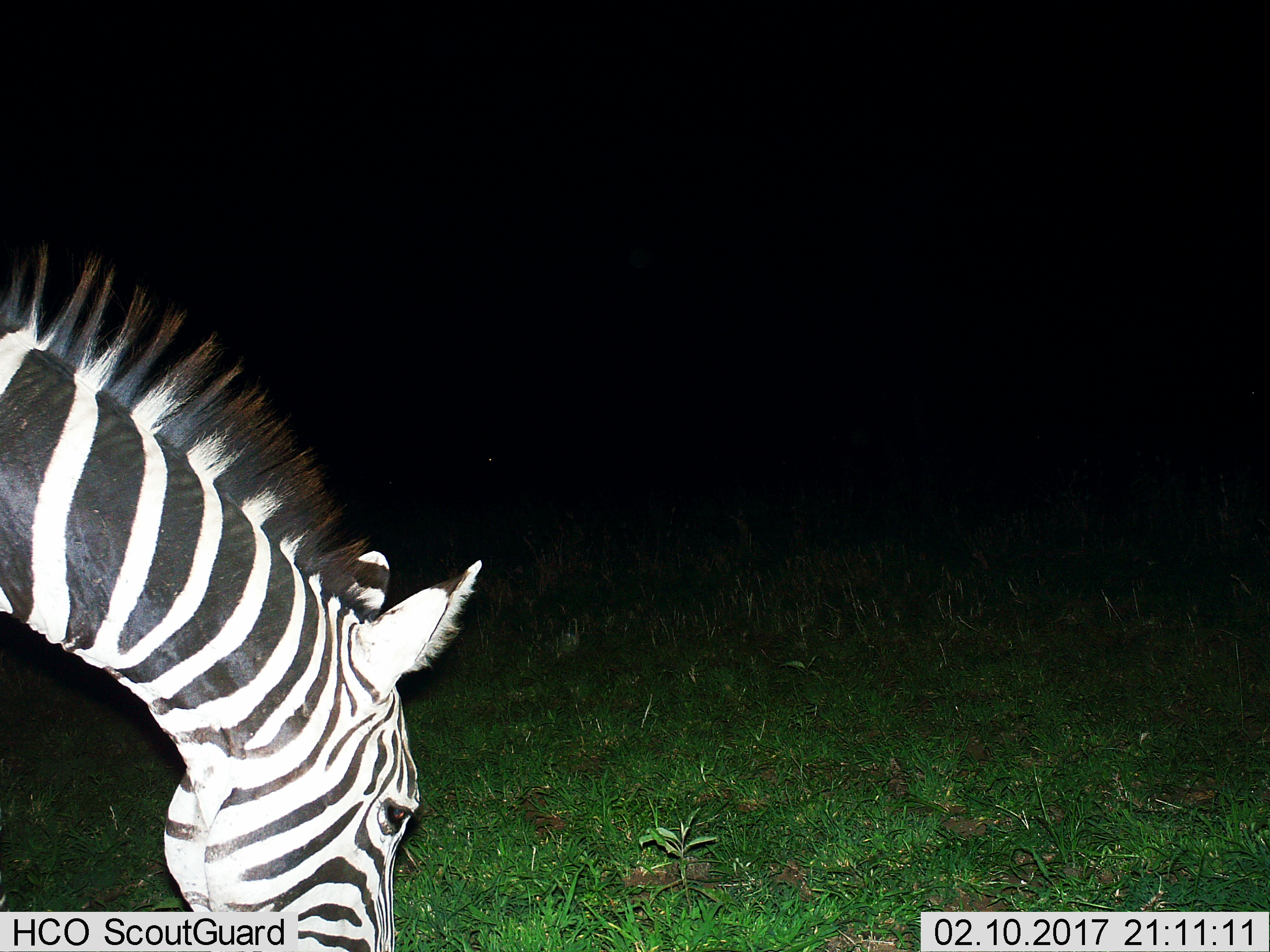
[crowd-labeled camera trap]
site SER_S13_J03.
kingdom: Animalia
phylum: Chordata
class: Mammalia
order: Perissodactyla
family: Equidae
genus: Equus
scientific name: Equus quagga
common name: plains zebra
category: zebraplains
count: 1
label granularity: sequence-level